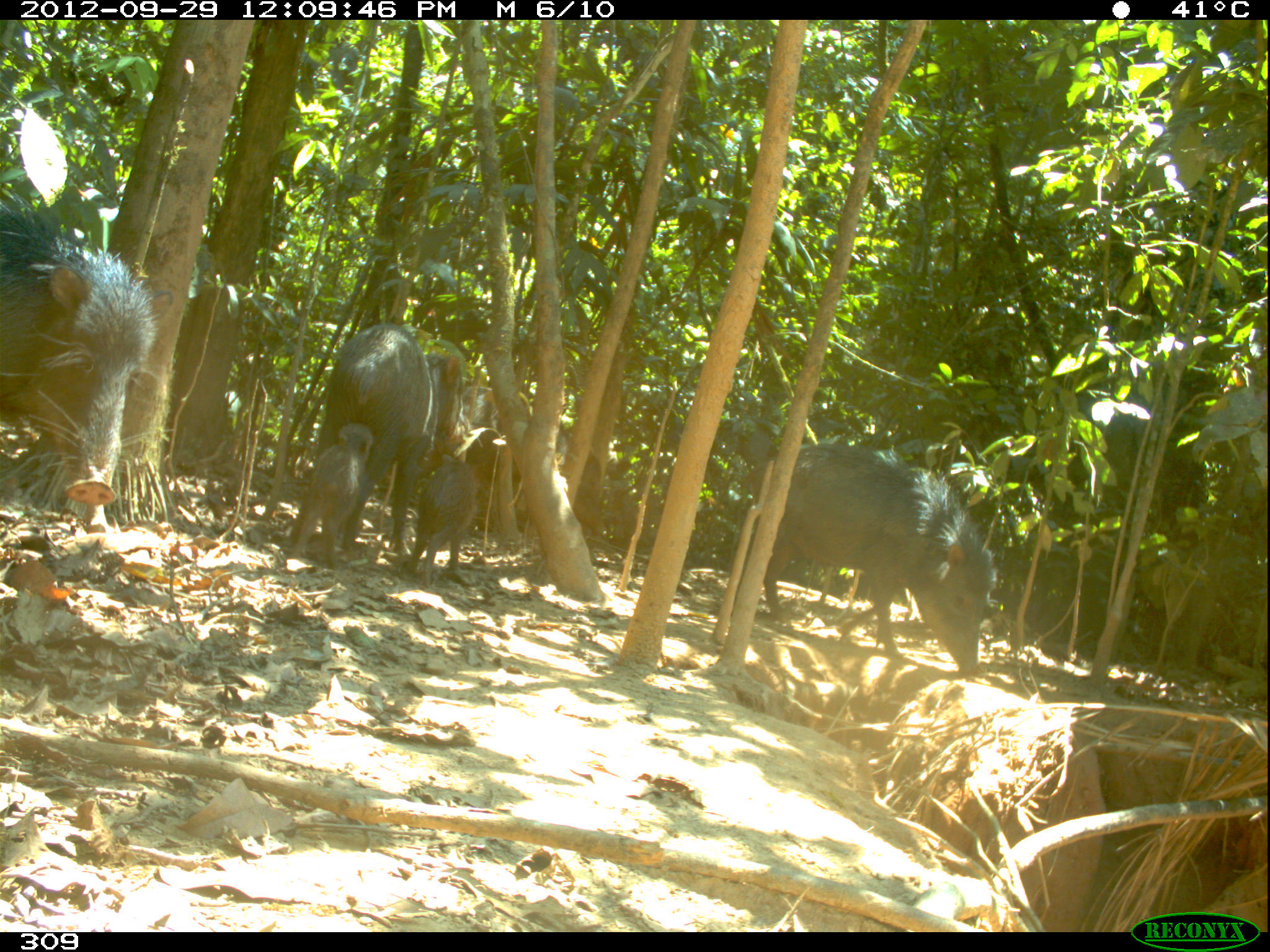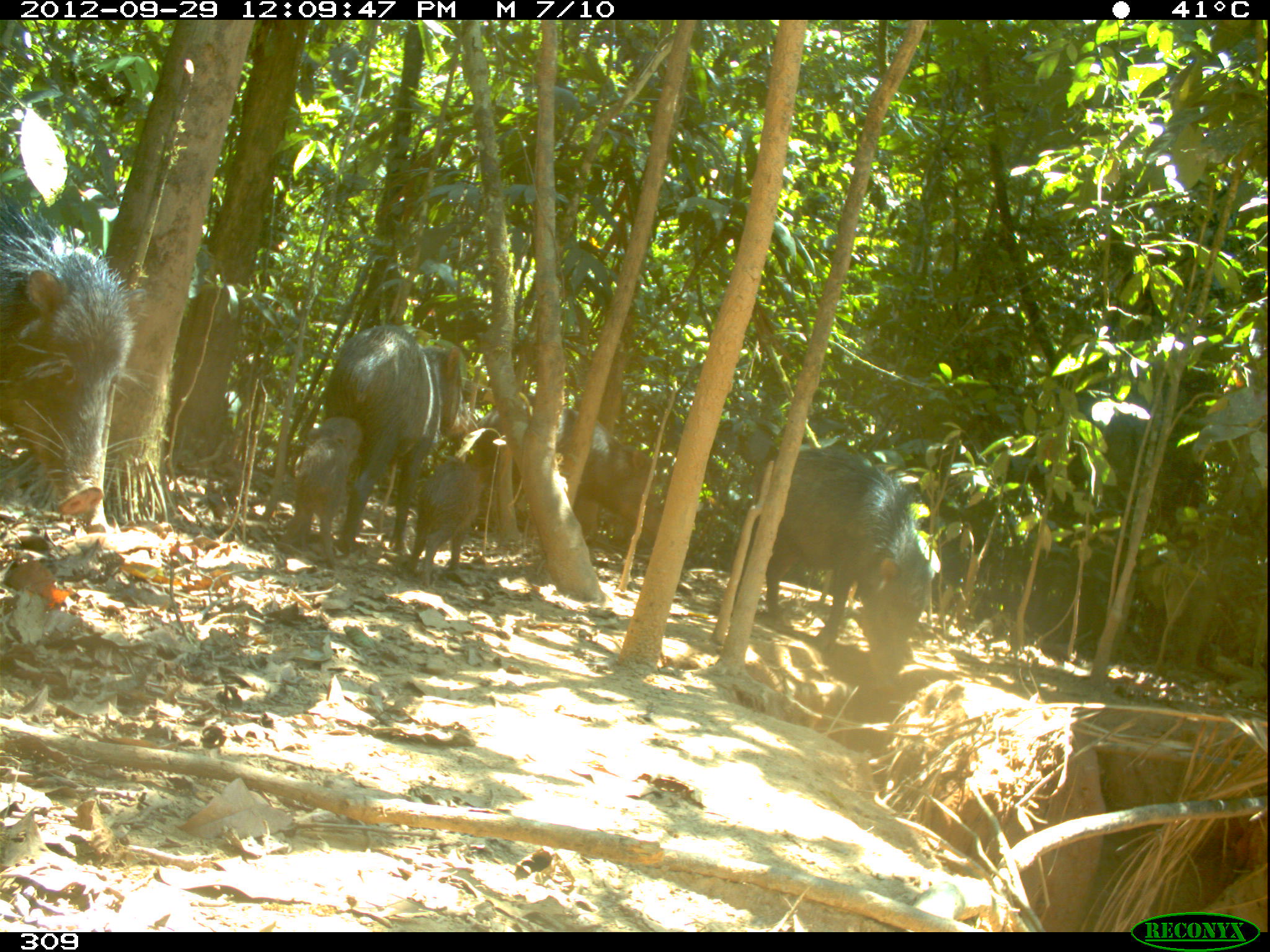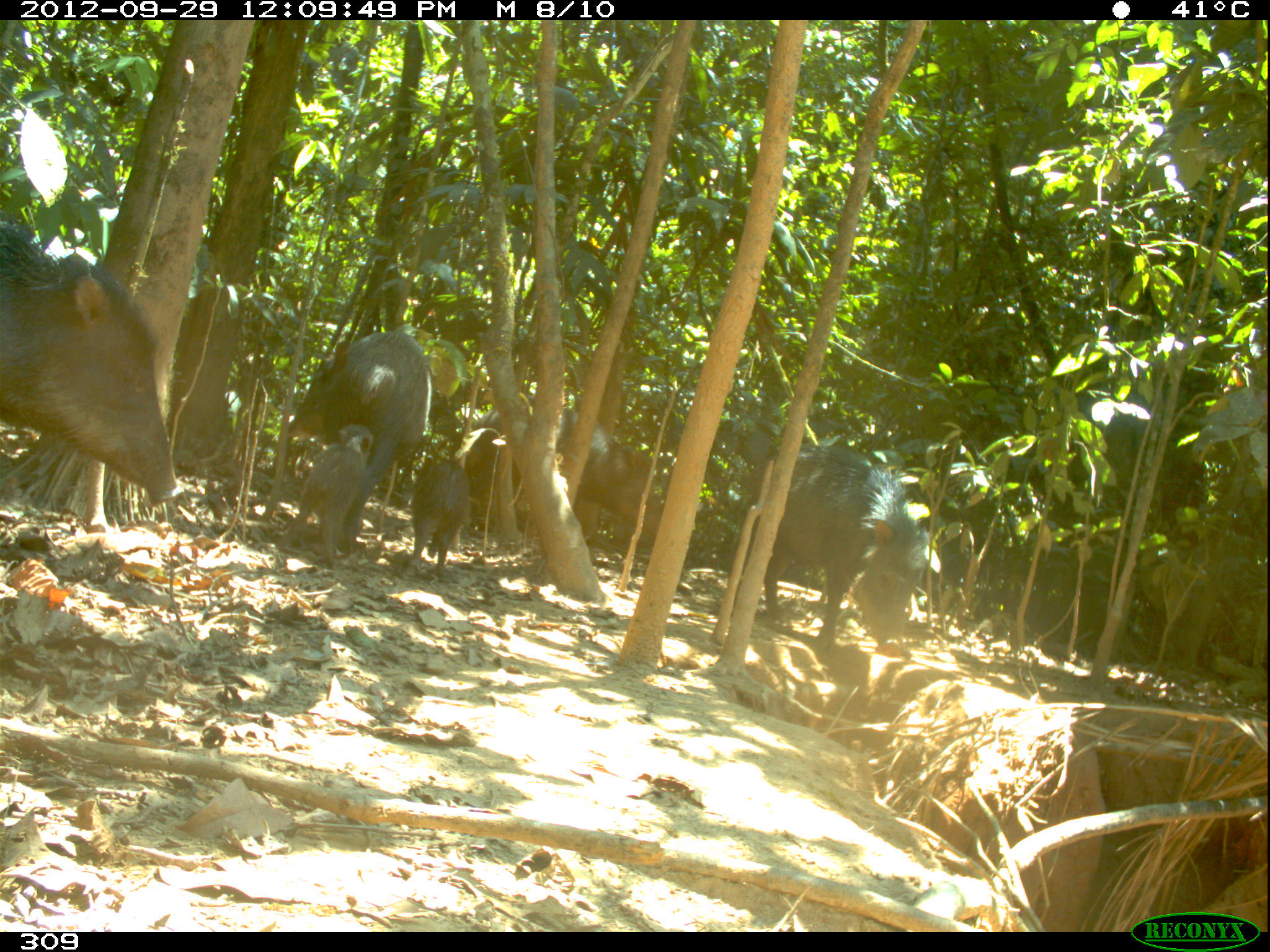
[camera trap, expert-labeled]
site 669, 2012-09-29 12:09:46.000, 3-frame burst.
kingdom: Animalia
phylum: Chordata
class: Mammalia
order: Artiodactyla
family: Tayassuidae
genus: Tayassu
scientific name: Tayassu pecari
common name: white-lipped peccary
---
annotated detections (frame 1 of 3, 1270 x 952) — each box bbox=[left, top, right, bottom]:
tayassu pecari: bbox=[746, 444, 998, 676]; bbox=[1, 193, 158, 505]; bbox=[313, 321, 460, 557]; bbox=[465, 384, 606, 537]; bbox=[288, 422, 374, 568]; bbox=[405, 460, 477, 587]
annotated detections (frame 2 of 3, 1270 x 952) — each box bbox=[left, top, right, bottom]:
tayassu pecari: bbox=[1, 179, 150, 518]; bbox=[732, 445, 934, 673]; bbox=[321, 324, 479, 563]; bbox=[467, 394, 661, 543]; bbox=[281, 415, 363, 572]; bbox=[405, 454, 487, 588]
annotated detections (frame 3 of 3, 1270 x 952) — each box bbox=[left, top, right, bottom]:
tayassu pecari: bbox=[0, 223, 185, 505]; bbox=[746, 444, 931, 656]; bbox=[287, 331, 432, 552]; bbox=[470, 405, 650, 533]; bbox=[286, 423, 373, 567]; bbox=[411, 458, 470, 579]